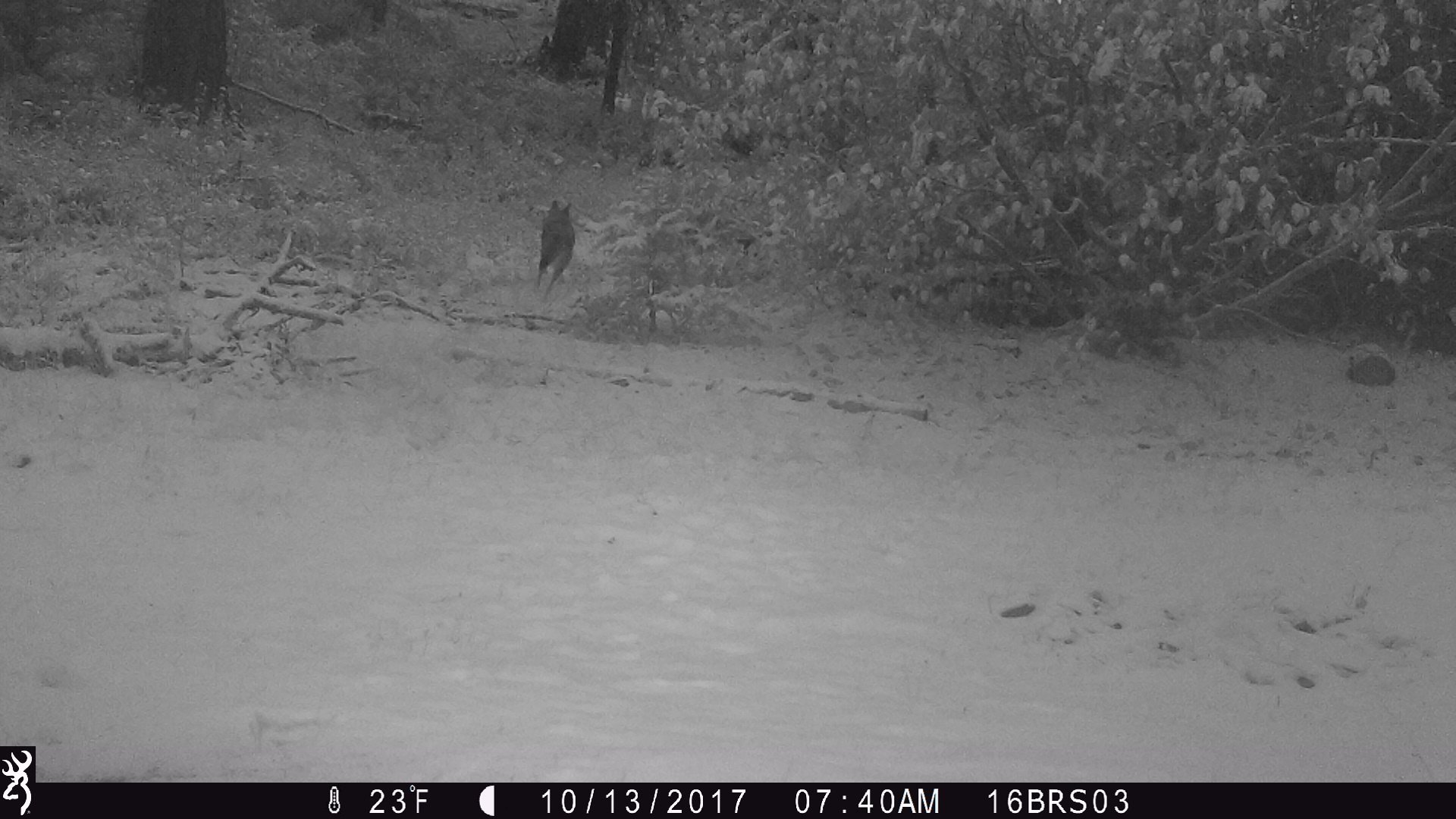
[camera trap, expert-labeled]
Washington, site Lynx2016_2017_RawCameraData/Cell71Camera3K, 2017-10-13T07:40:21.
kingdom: Animalia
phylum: Chordata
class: Mammalia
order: Carnivora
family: Canidae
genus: Canis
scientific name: Canis latrans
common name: coyote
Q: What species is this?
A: Canis latrans (coyote).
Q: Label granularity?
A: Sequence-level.